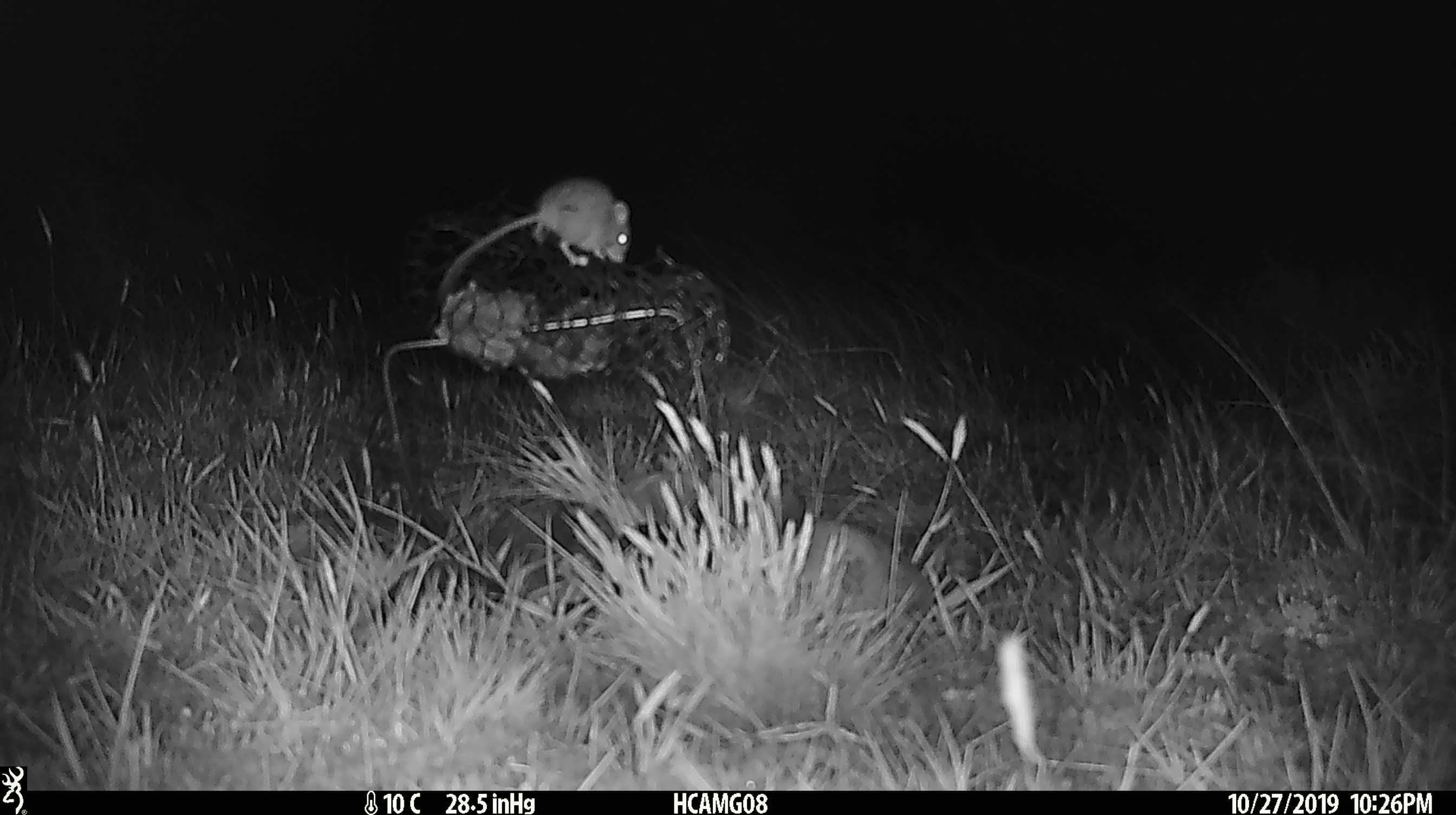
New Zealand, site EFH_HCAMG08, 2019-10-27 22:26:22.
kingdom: Animalia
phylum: Chordata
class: Mammalia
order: Rodentia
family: Muridae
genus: Mus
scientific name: Mus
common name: mouse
Mouse (Mus).